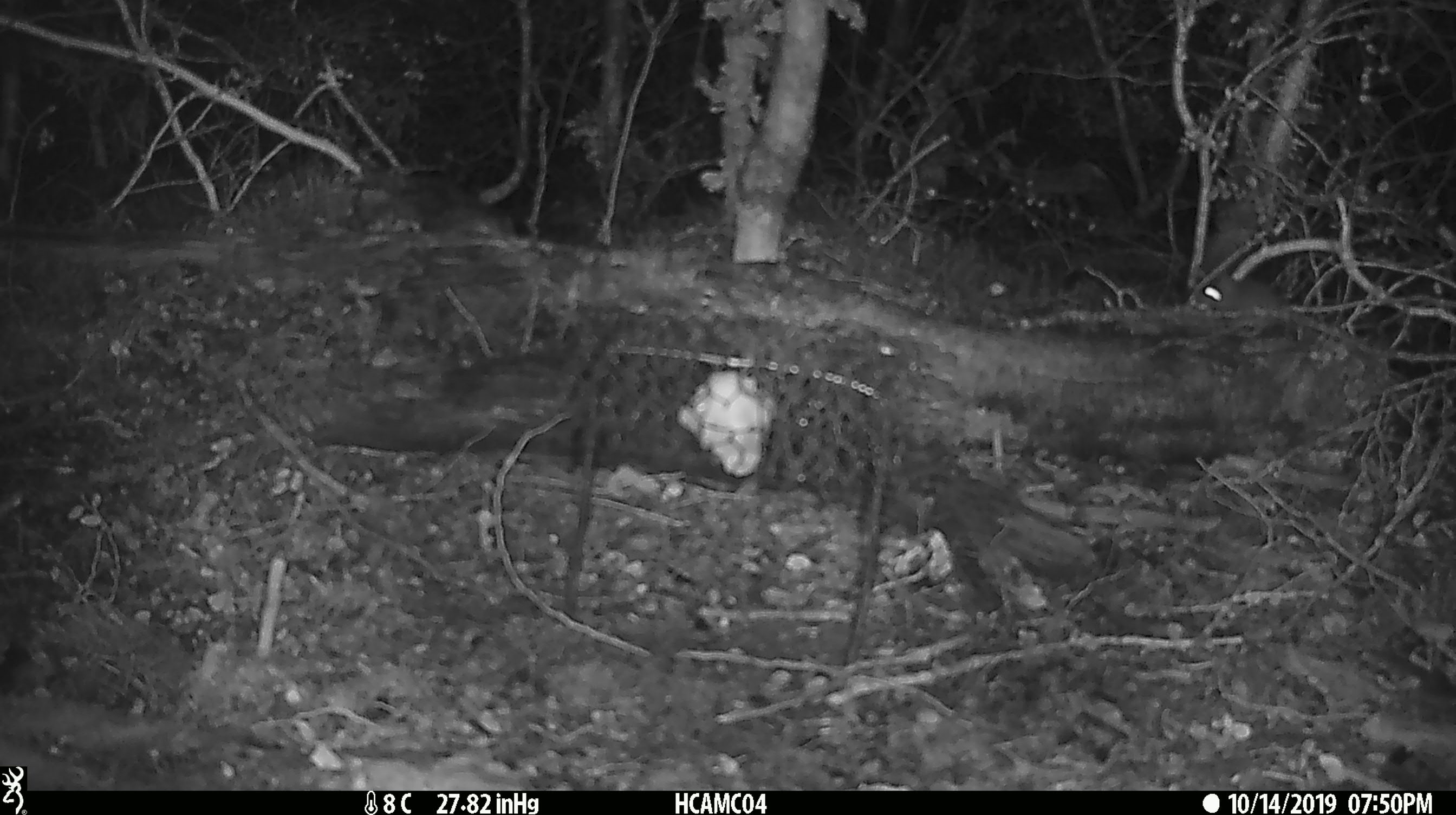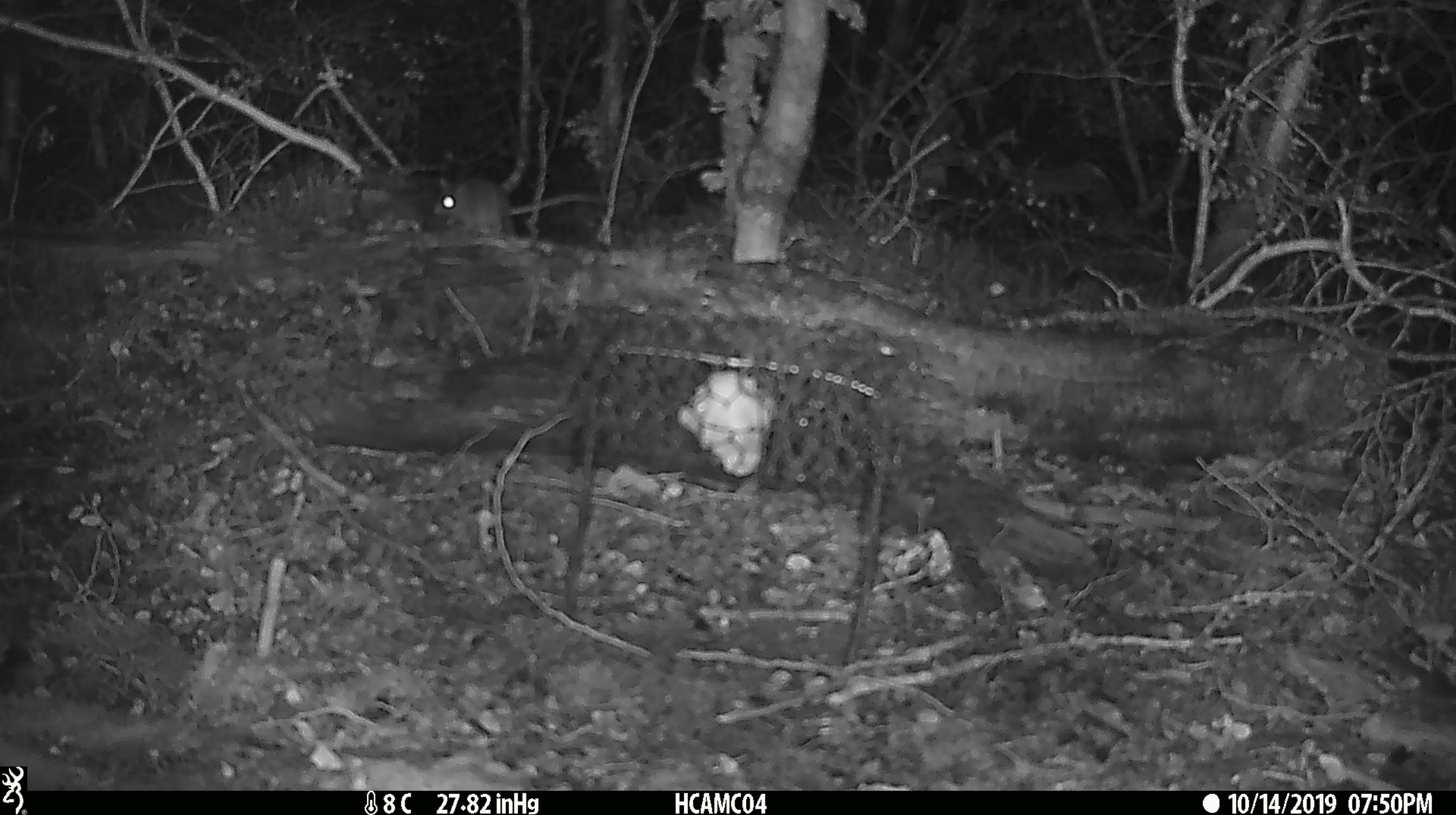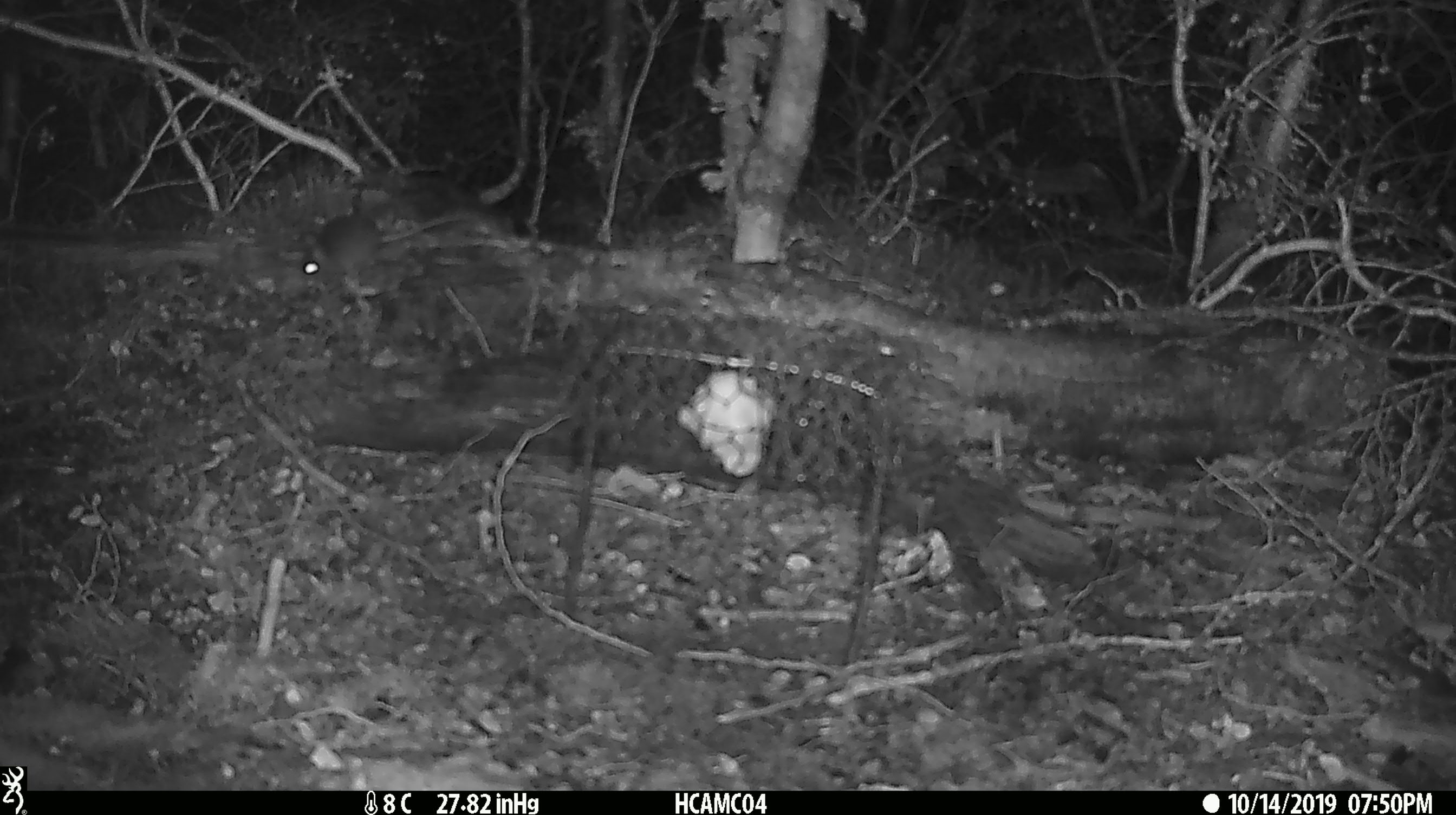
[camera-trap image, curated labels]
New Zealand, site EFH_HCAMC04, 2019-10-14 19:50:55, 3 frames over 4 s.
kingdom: Animalia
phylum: Chordata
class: Mammalia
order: Rodentia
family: Muridae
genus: Mus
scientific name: Mus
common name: mouse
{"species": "mouse (Mus)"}